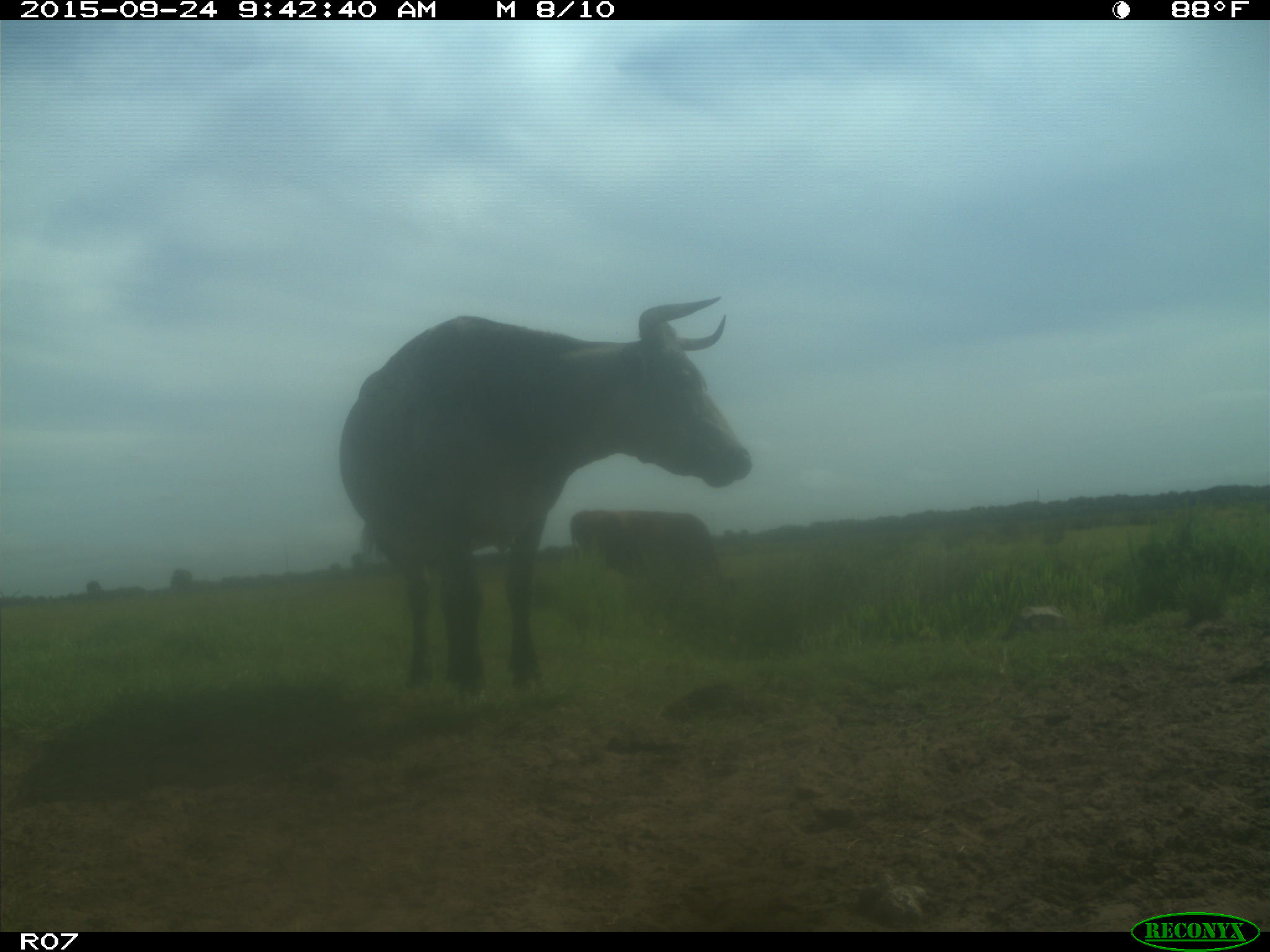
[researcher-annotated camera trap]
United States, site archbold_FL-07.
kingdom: Animalia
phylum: Chordata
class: Mammalia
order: Artiodactyla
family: Bovidae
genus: Bos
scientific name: Bos taurus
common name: domestic cow